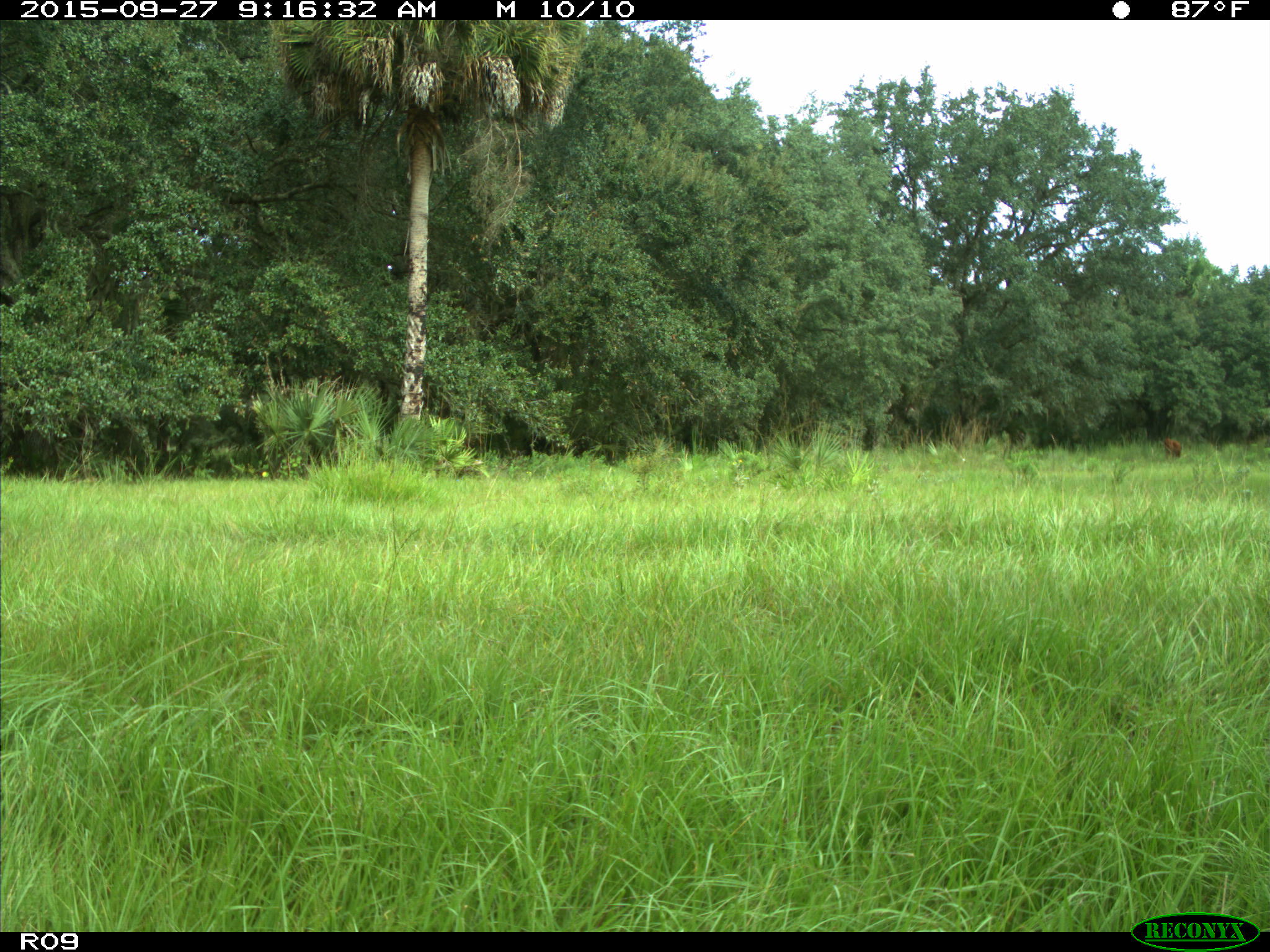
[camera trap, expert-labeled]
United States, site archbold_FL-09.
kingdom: Animalia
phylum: Chordata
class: Mammalia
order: Artiodactyla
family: Bovidae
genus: Bos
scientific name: Bos taurus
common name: domestic cow